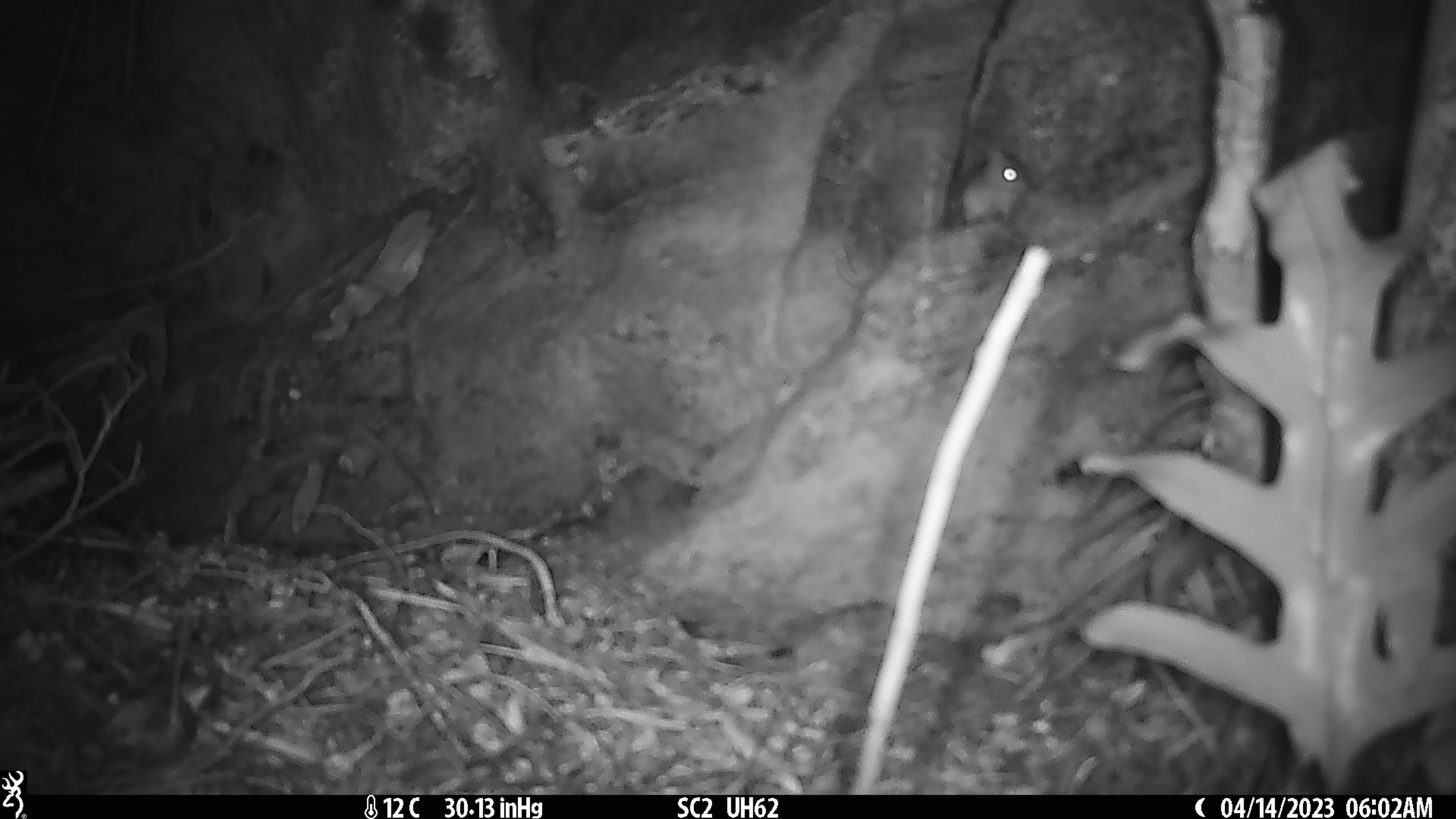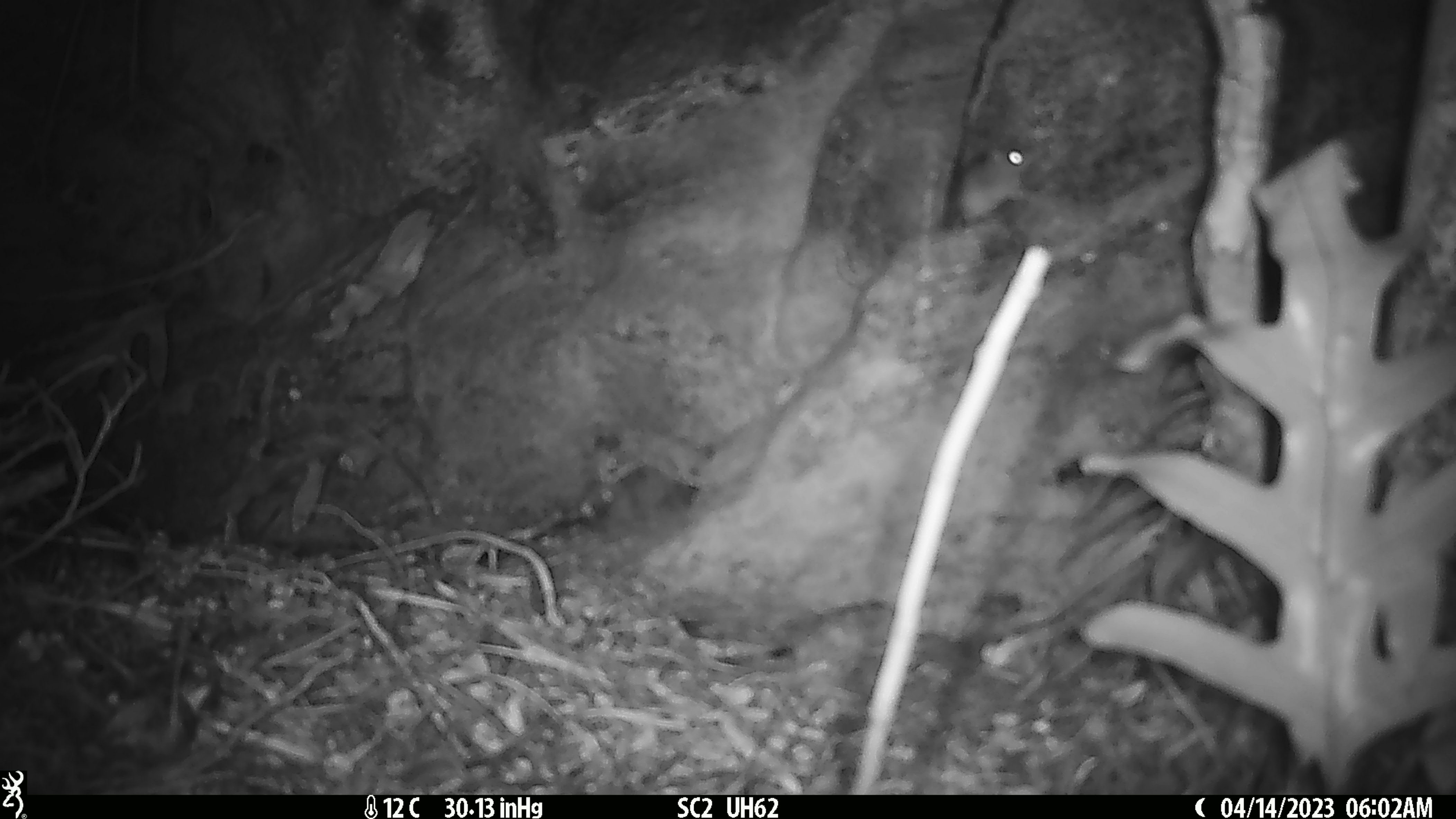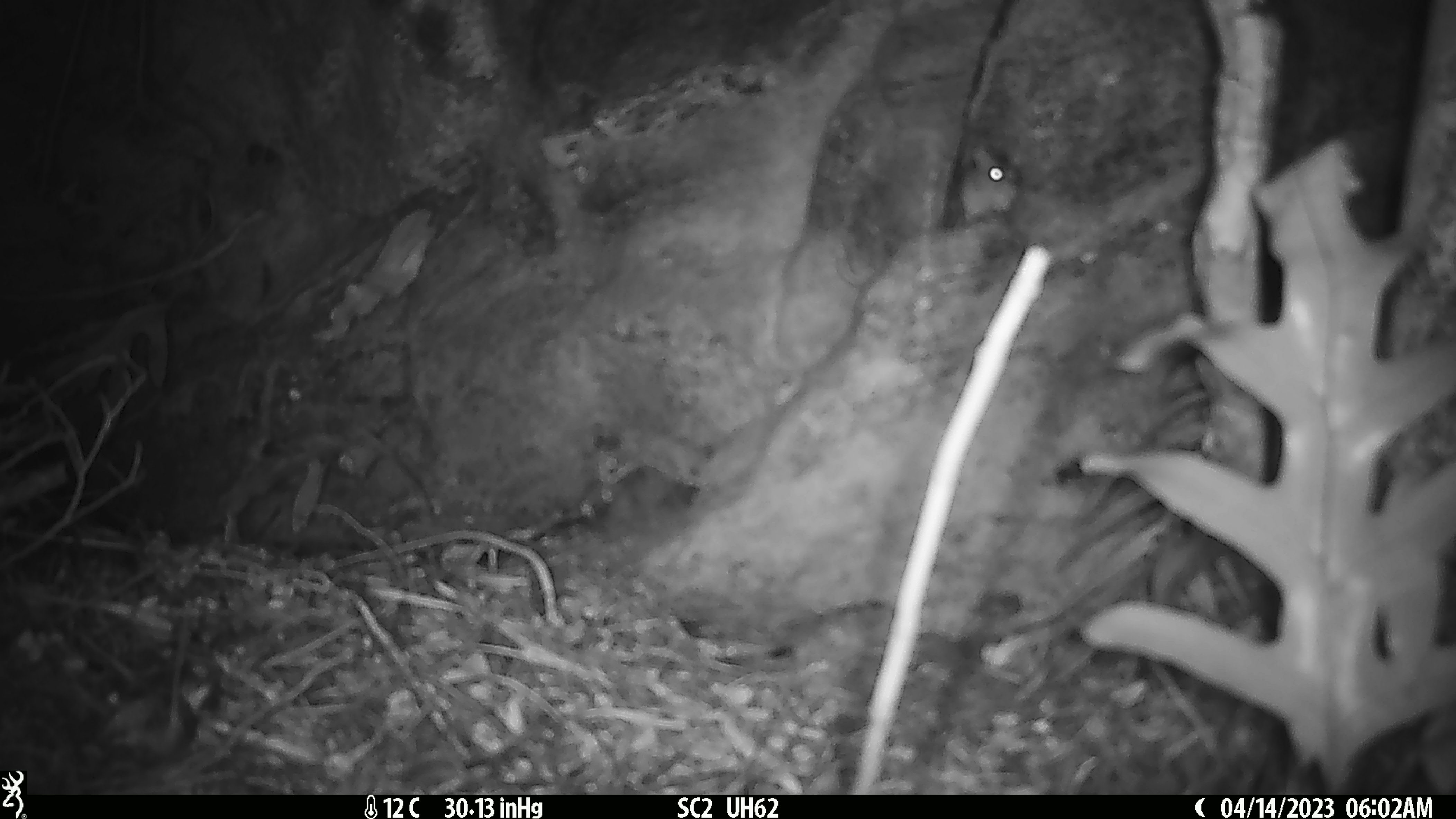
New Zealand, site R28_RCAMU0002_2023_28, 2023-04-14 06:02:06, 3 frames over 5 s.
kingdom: Animalia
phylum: Chordata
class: Mammalia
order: Rodentia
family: Muridae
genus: Mus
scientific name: Mus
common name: mouse